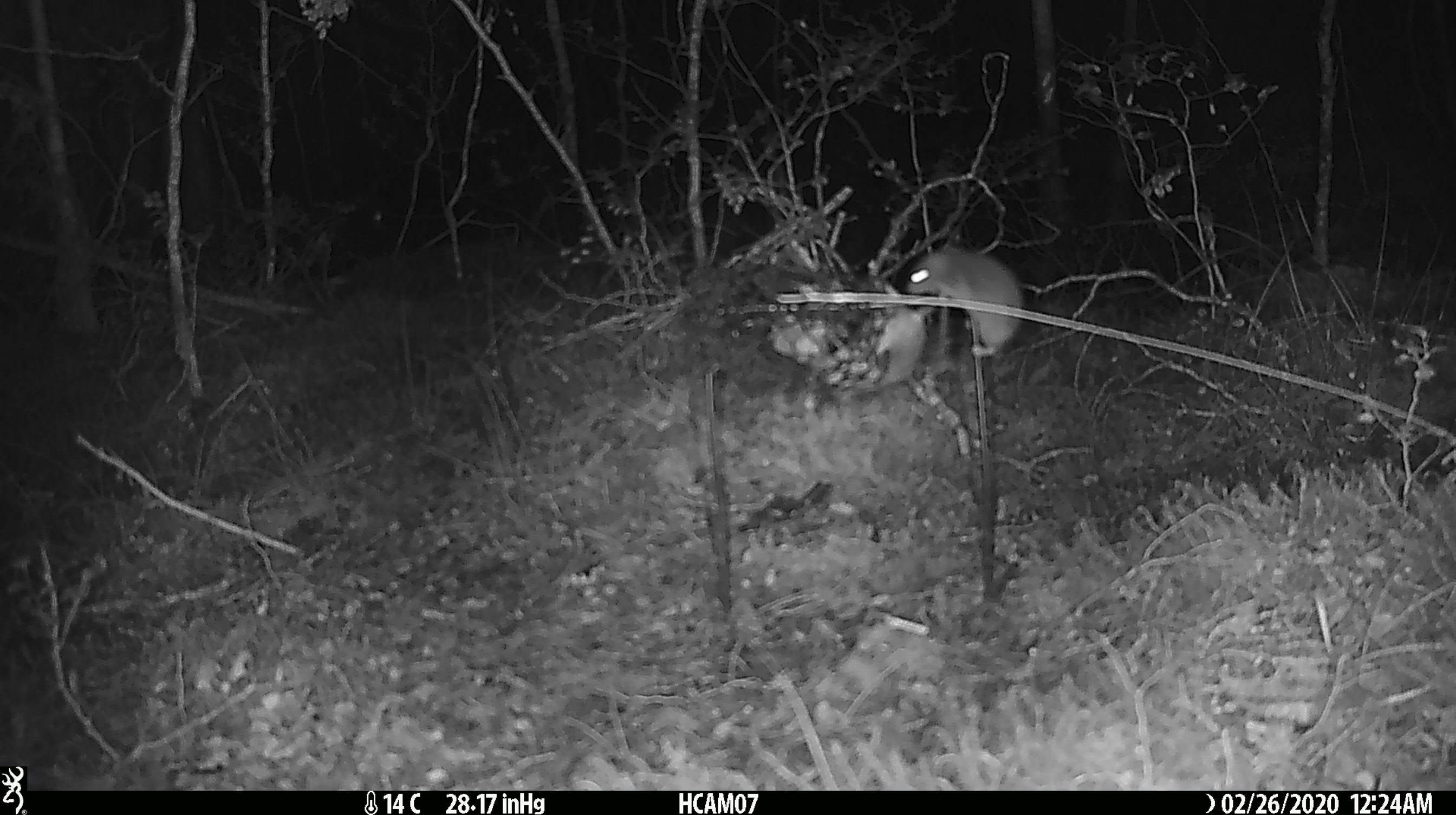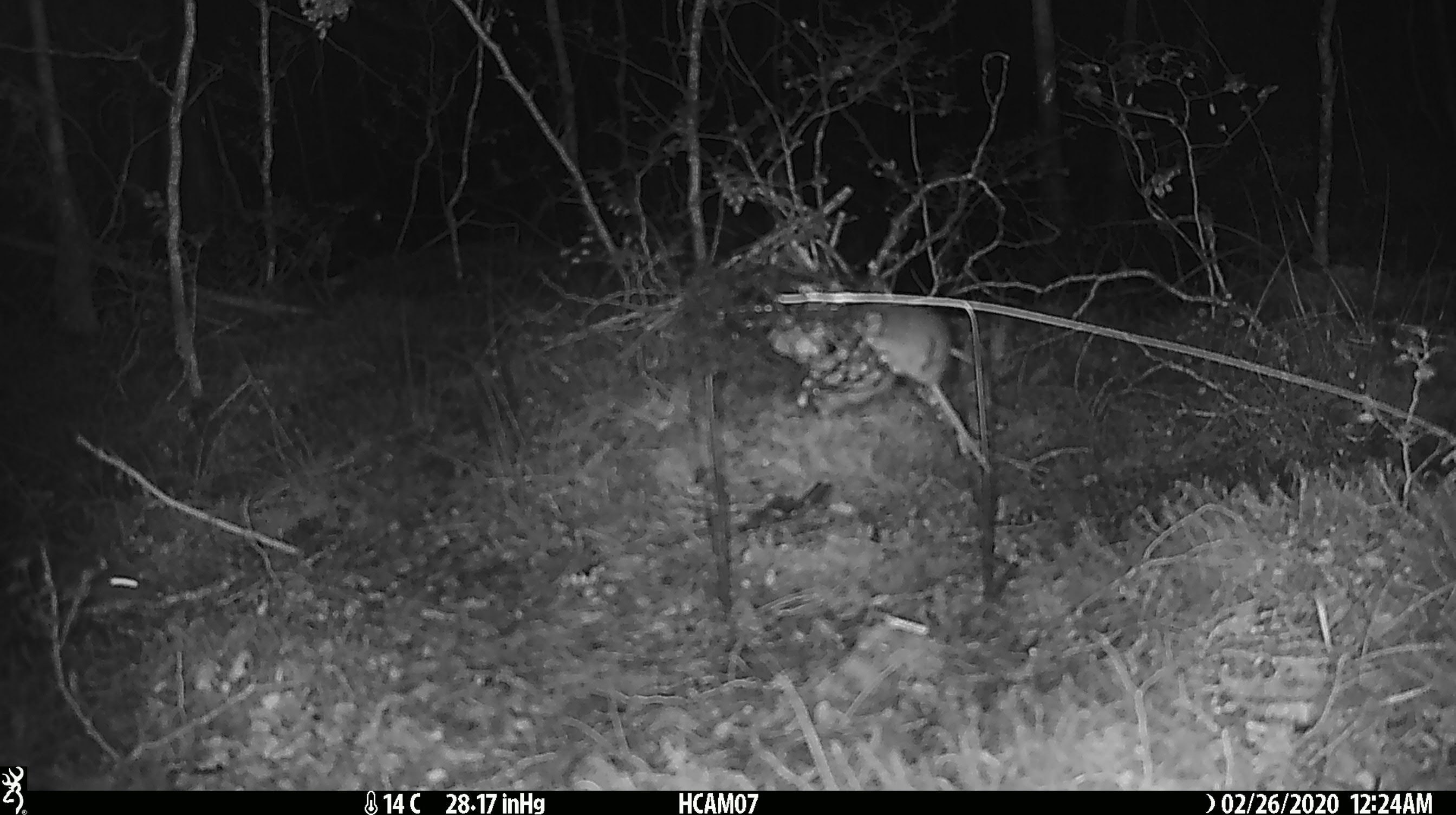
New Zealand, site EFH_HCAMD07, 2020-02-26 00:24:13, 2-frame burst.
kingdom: Animalia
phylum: Chordata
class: Mammalia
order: Rodentia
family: Muridae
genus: Mus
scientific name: Mus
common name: mouse